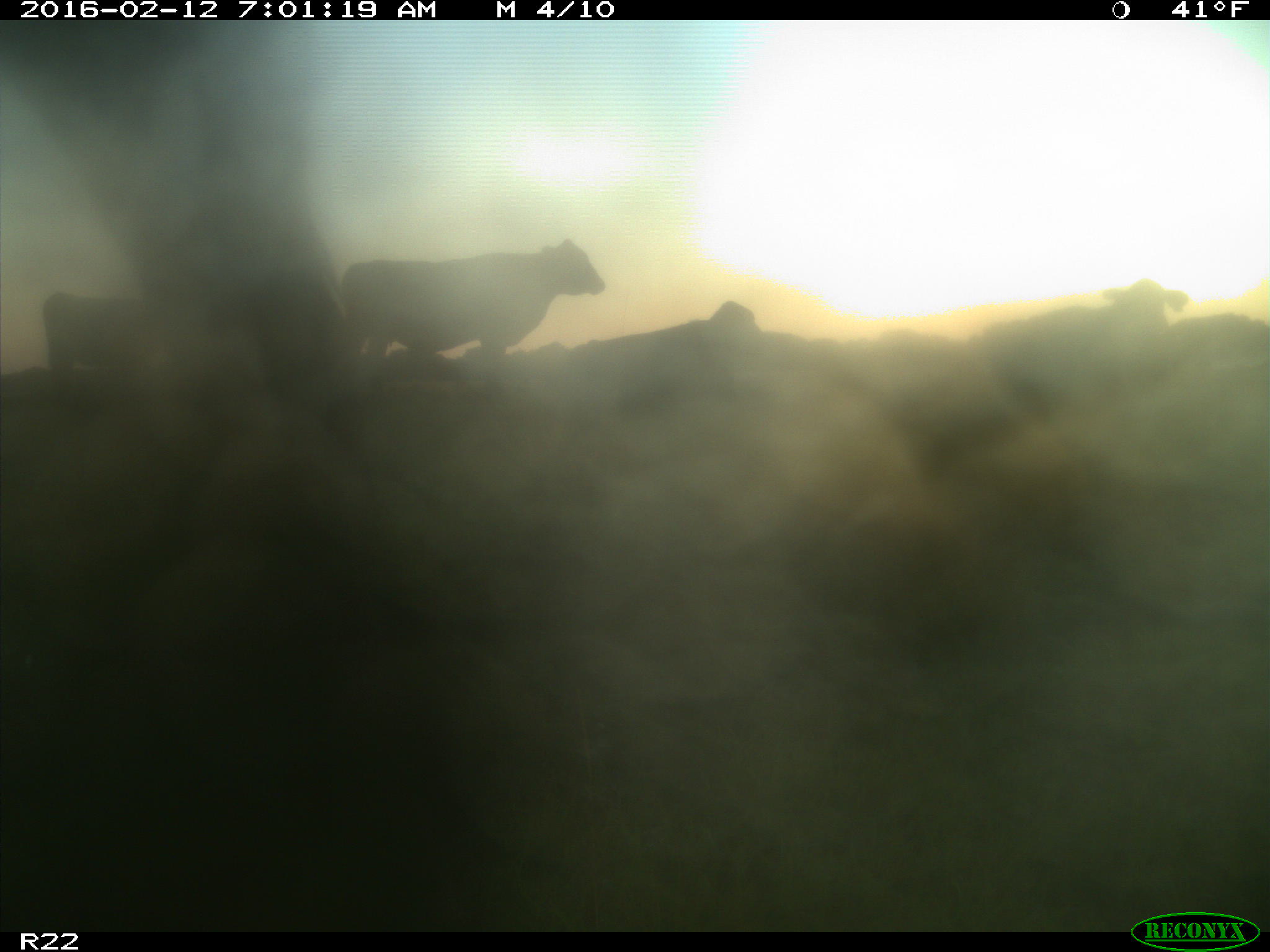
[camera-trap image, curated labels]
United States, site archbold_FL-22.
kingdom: Animalia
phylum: Chordata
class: Mammalia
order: Artiodactyla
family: Bovidae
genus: Bos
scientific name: Bos taurus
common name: domestic cow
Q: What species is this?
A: Bos taurus (domestic cow).